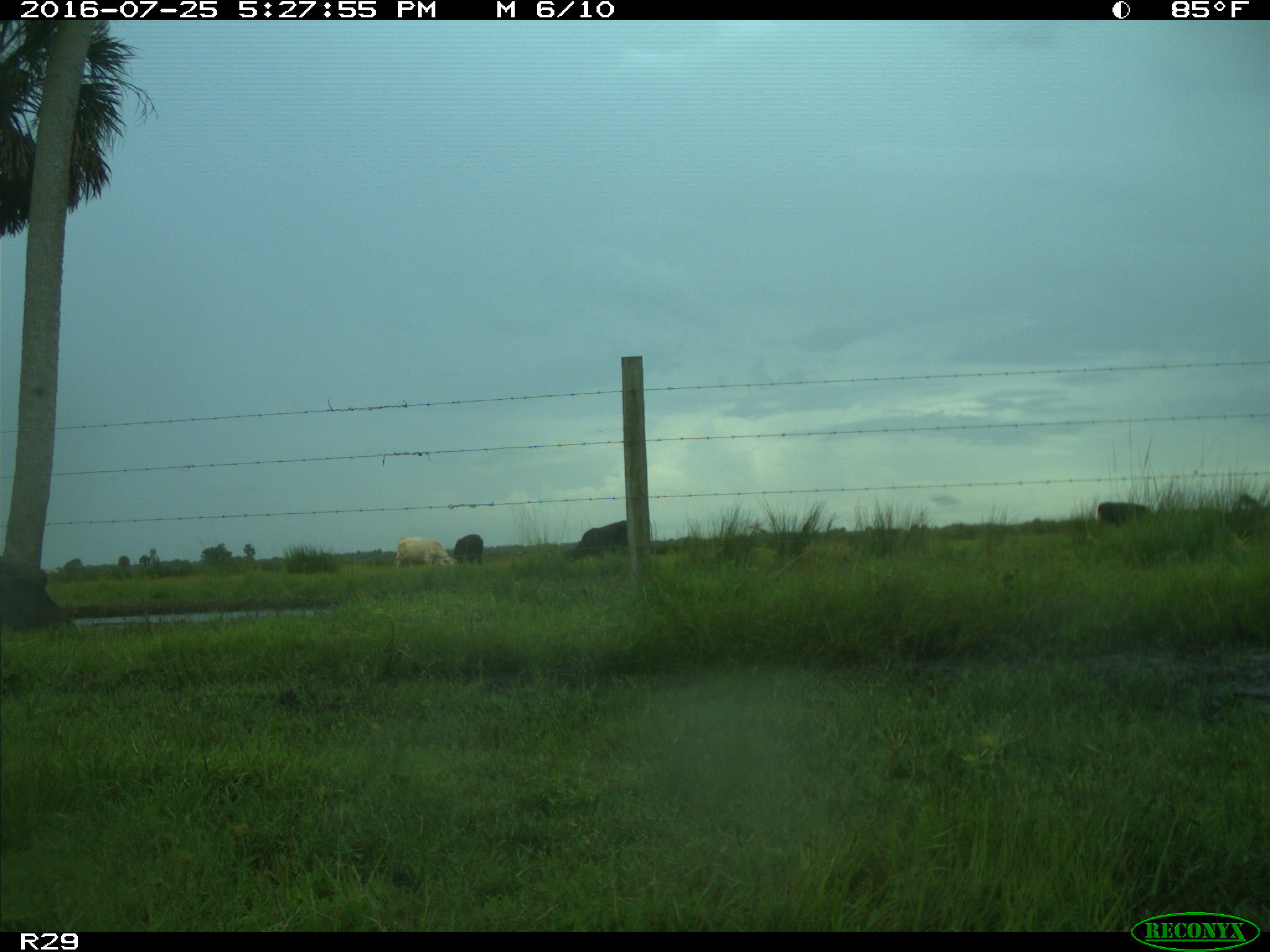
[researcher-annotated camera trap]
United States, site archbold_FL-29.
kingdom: Animalia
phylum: Chordata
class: Mammalia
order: Artiodactyla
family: Bovidae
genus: Bos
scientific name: Bos taurus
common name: domestic cow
Bos taurus (domestic cow).